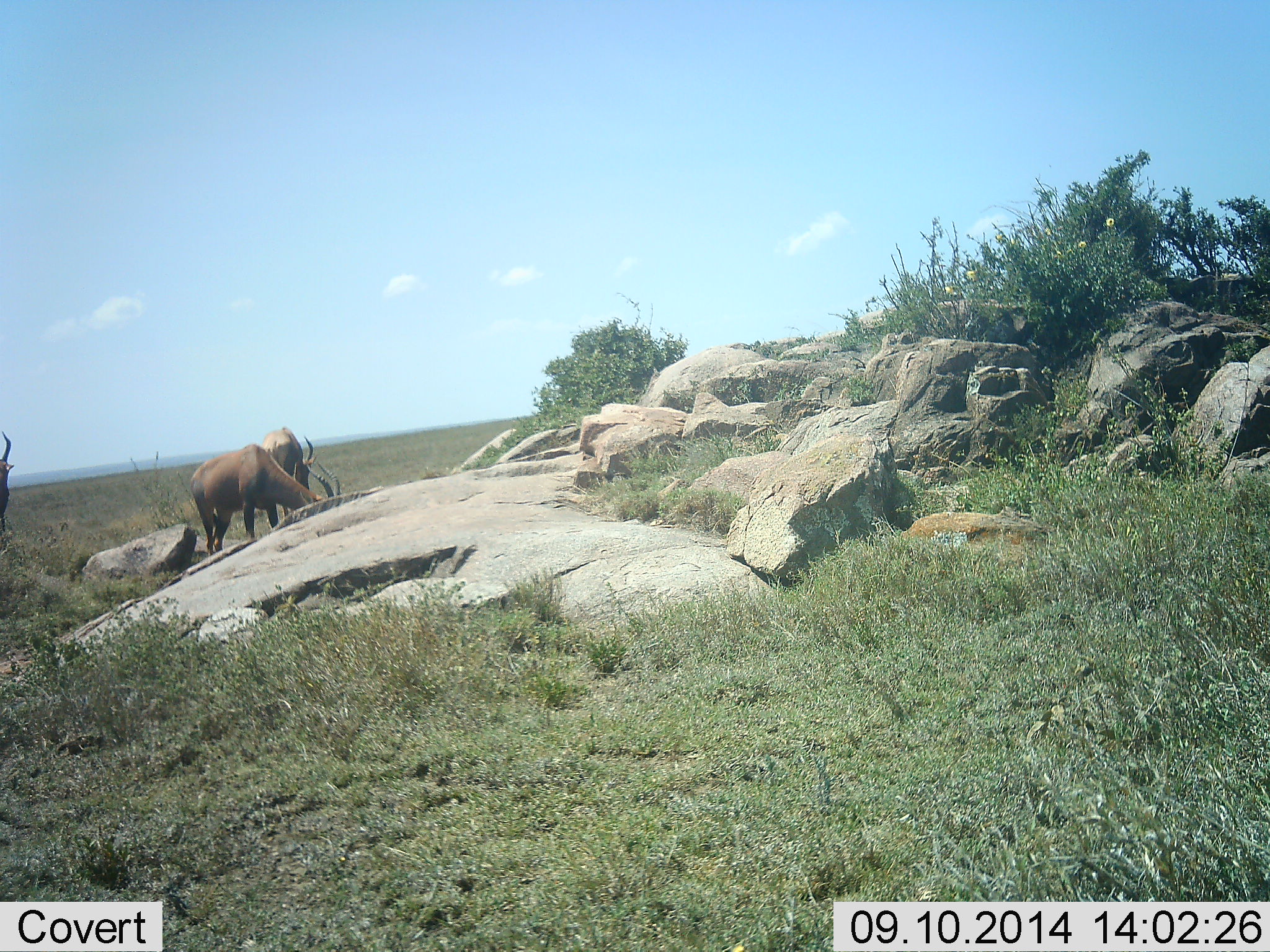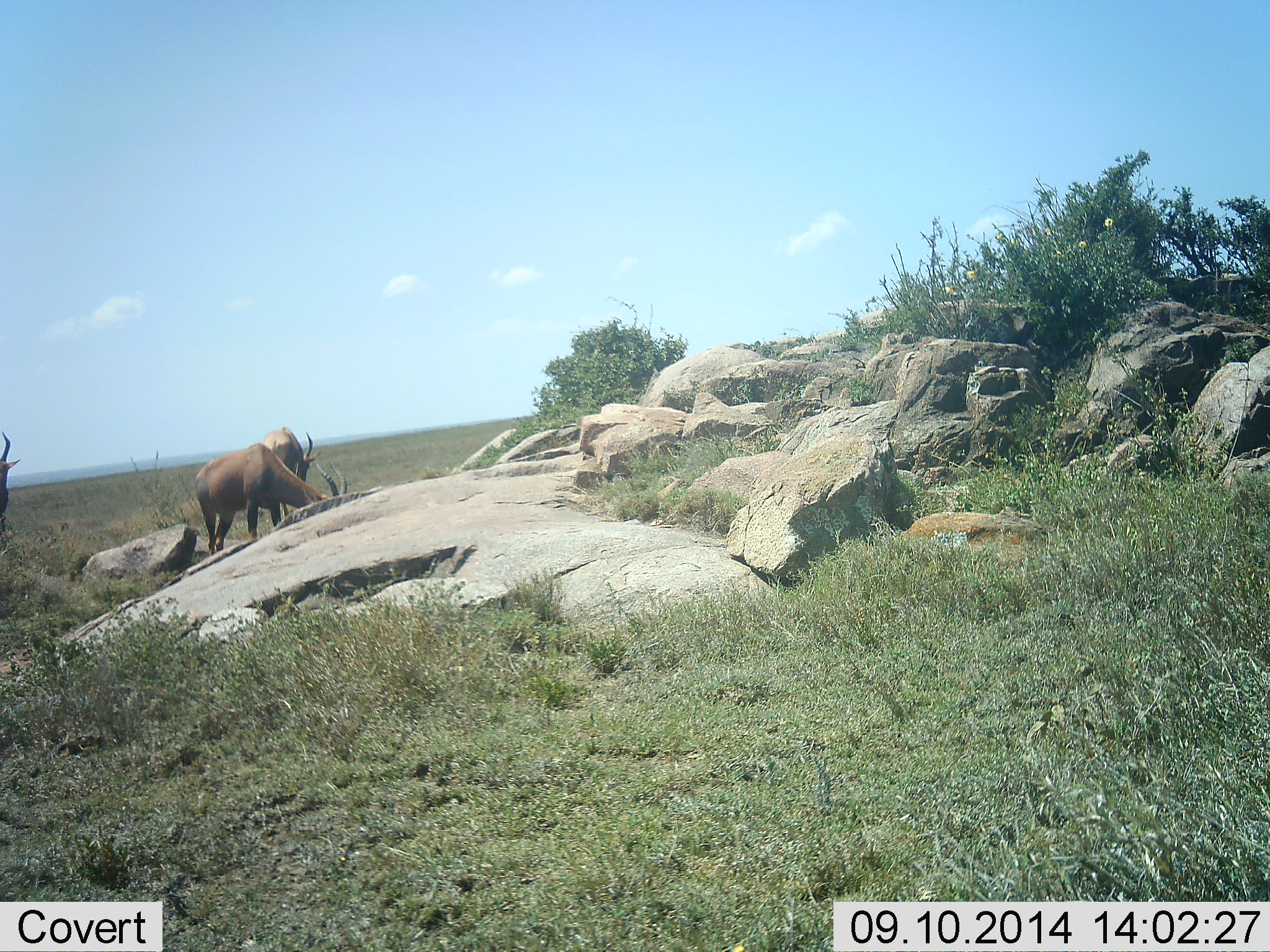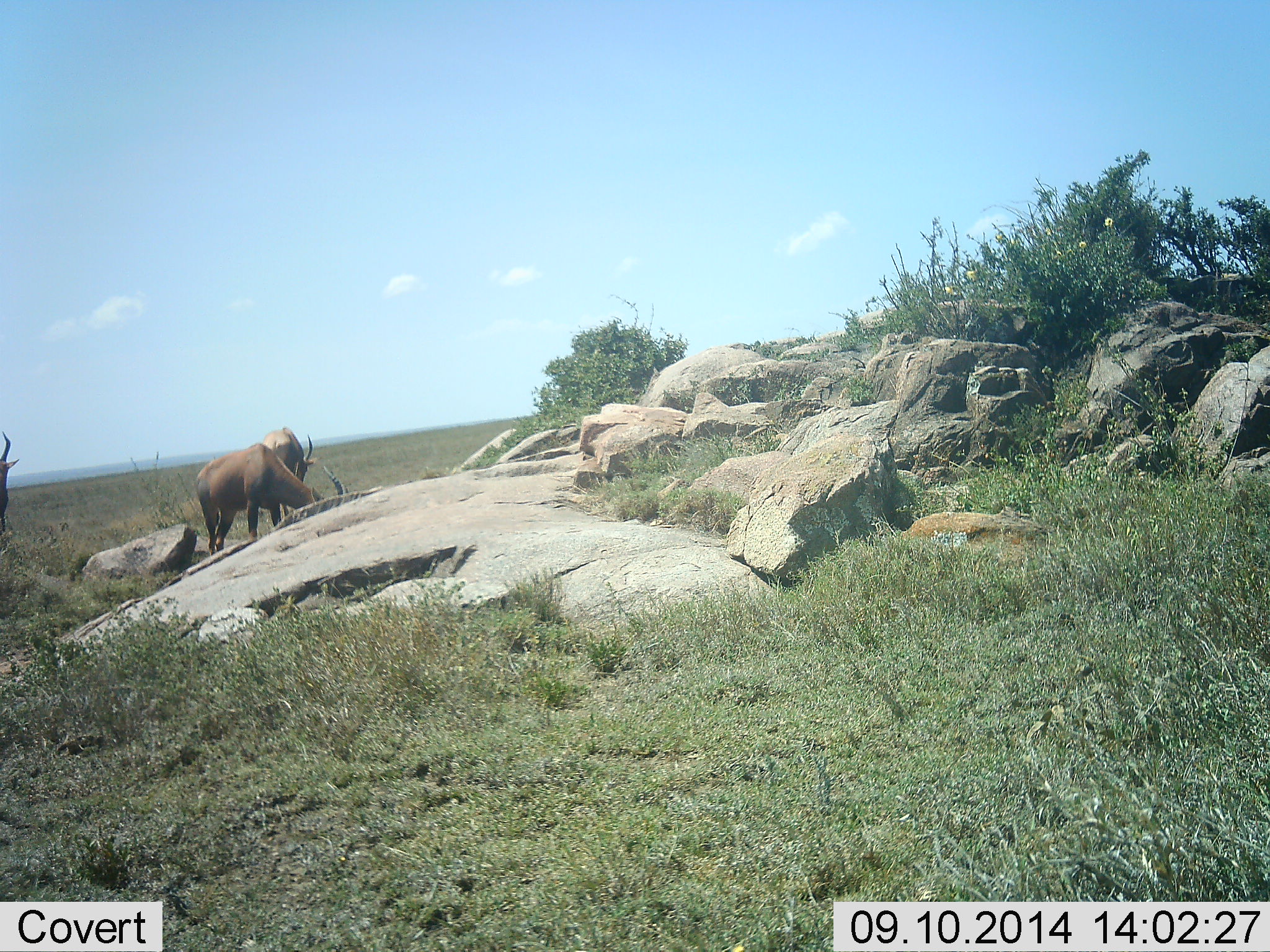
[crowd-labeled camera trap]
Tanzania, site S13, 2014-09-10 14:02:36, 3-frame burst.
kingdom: Animalia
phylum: Chordata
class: Mammalia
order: Artiodactyla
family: Bovidae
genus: Damaliscus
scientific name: Damaliscus lunatus jimela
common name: topi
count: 3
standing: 70%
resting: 0%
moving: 0%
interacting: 0%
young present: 0%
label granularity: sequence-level